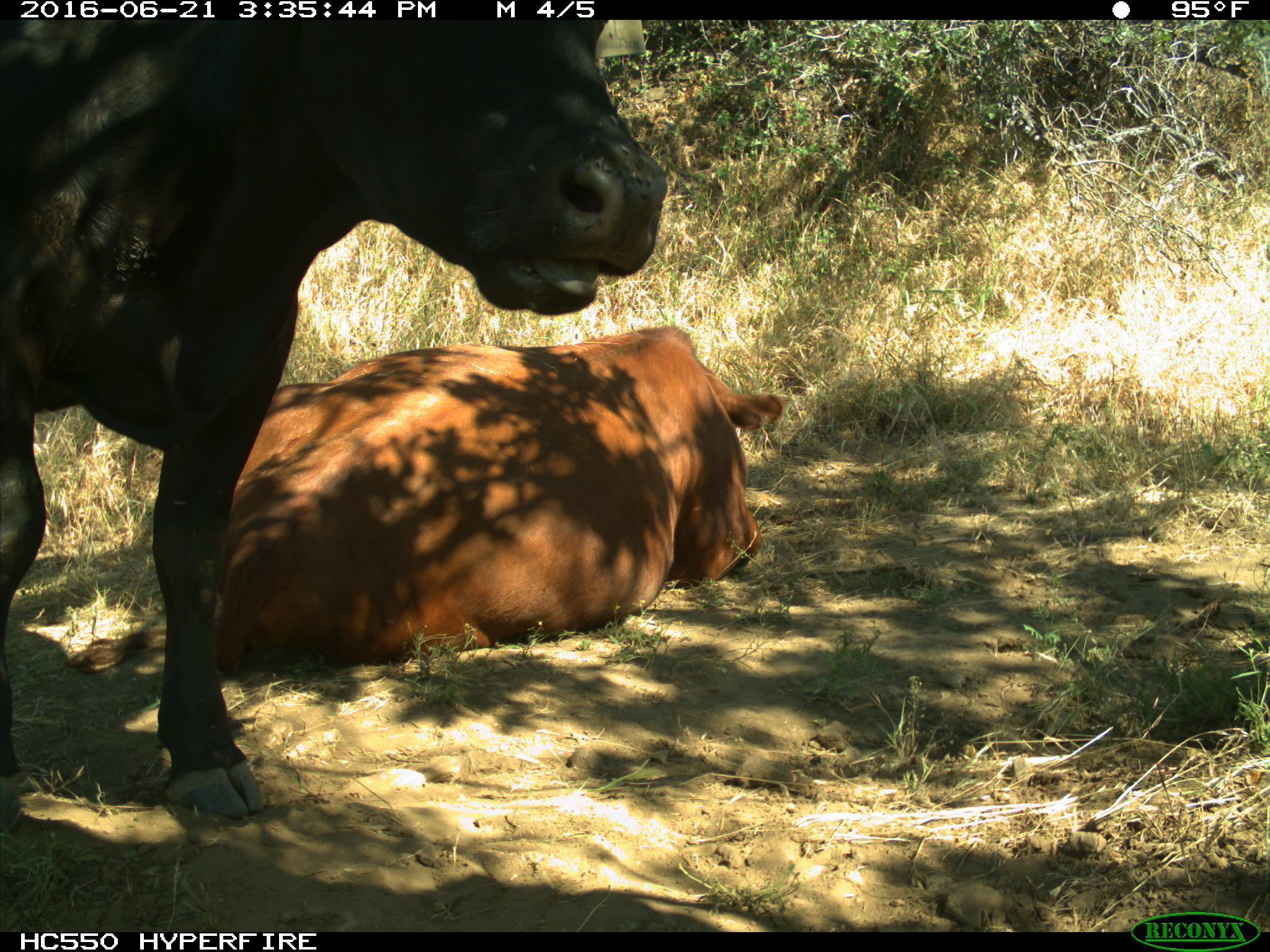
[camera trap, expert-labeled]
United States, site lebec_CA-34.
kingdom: Animalia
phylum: Chordata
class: Mammalia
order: Artiodactyla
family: Bovidae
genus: Bos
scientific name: Bos taurus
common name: domestic cow